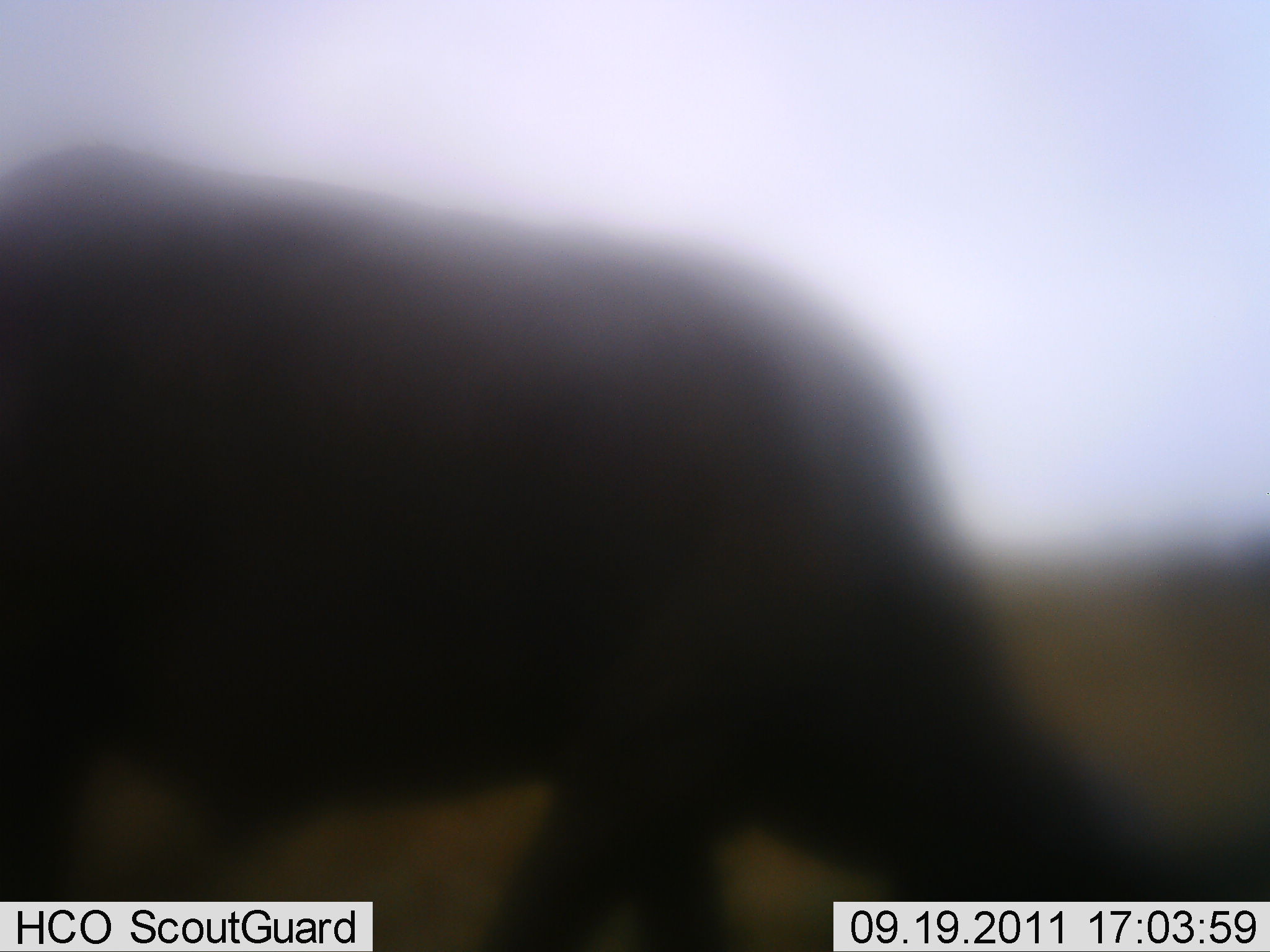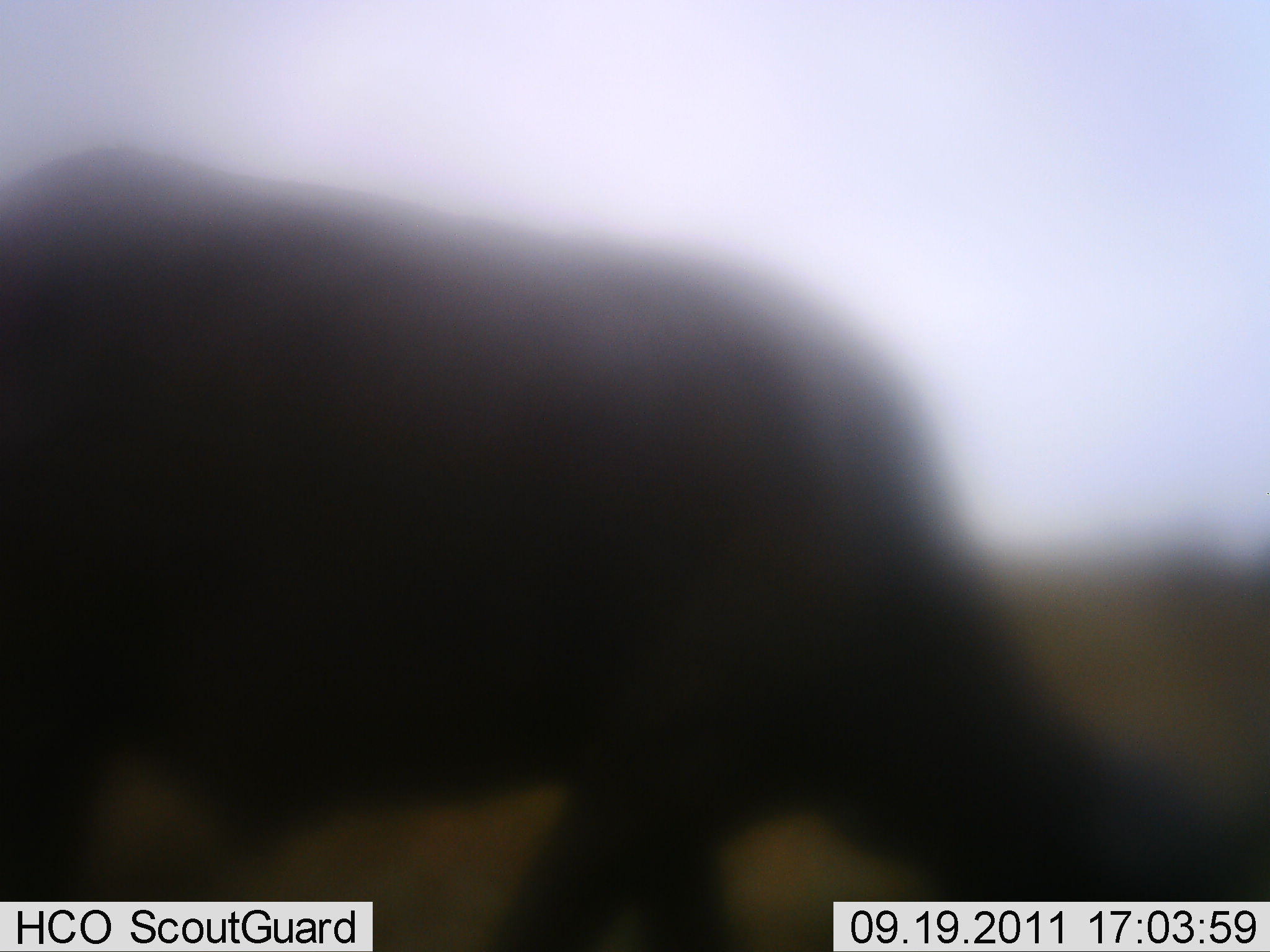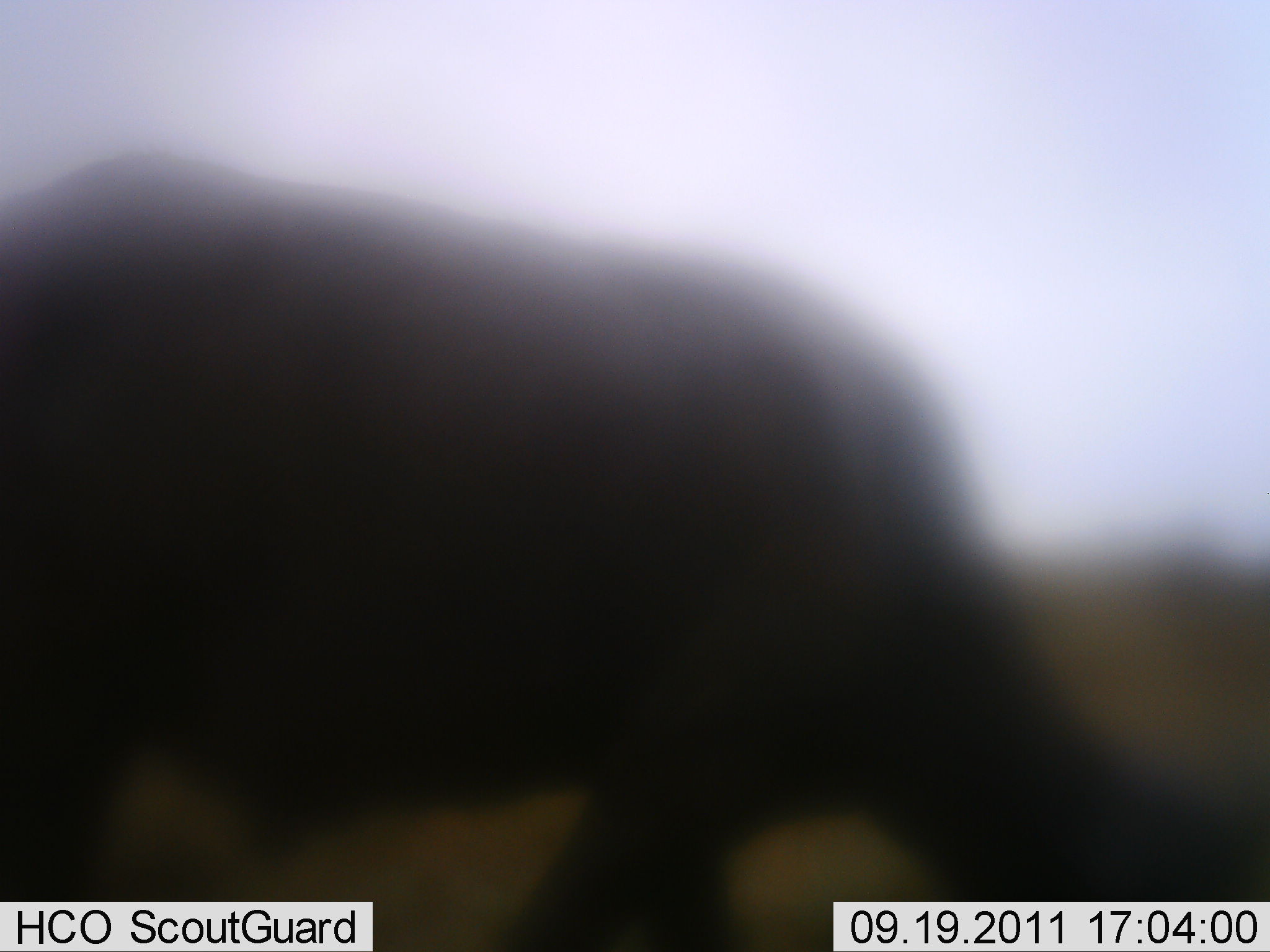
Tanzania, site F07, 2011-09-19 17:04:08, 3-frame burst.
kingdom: Animalia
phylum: Chordata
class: Mammalia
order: Artiodactyla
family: Bovidae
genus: Syncerus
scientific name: Syncerus caffer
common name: cape buffalo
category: buffalo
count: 1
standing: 22%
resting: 11%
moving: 0%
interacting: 0%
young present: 0%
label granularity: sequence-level